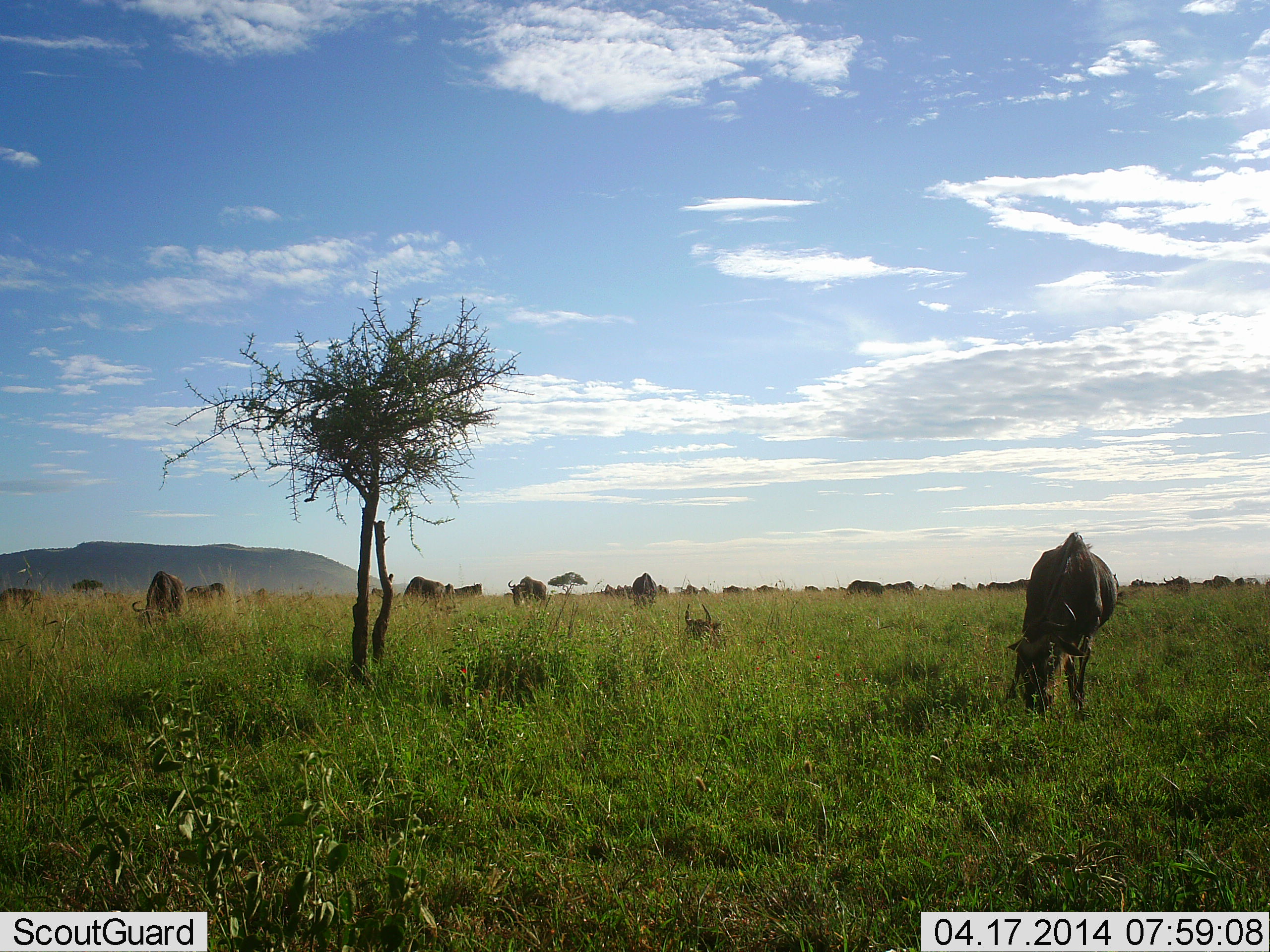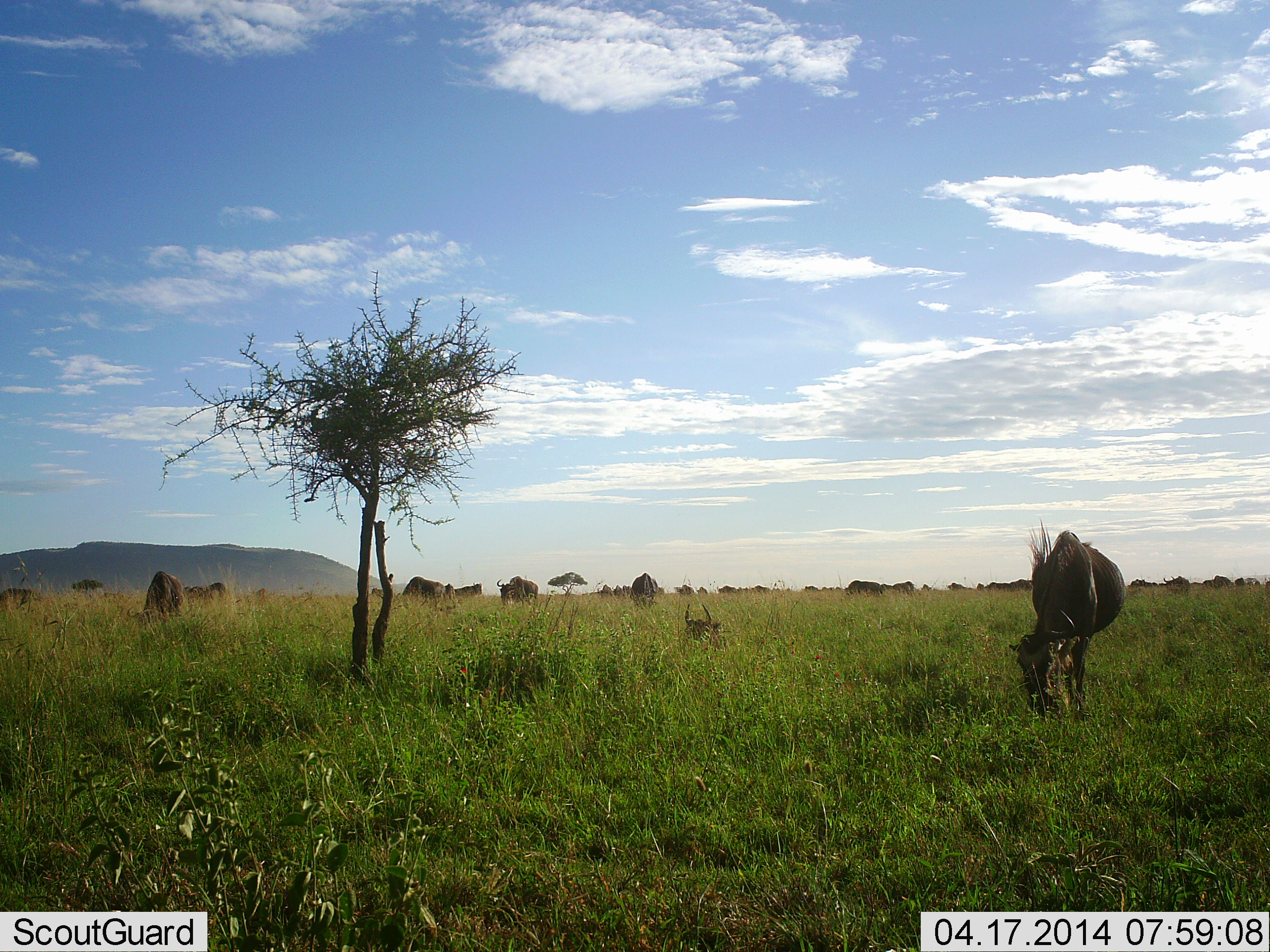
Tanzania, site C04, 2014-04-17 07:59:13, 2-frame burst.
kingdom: Animalia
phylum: Chordata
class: Mammalia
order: Artiodactyla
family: Bovidae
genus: Connochaetes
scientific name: Connochaetes taurinus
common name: blue wildebeest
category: wildebeest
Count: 11-50.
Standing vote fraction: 30%.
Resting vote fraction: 50%.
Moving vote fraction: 40%.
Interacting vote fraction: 10%.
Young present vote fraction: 0%.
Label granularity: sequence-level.